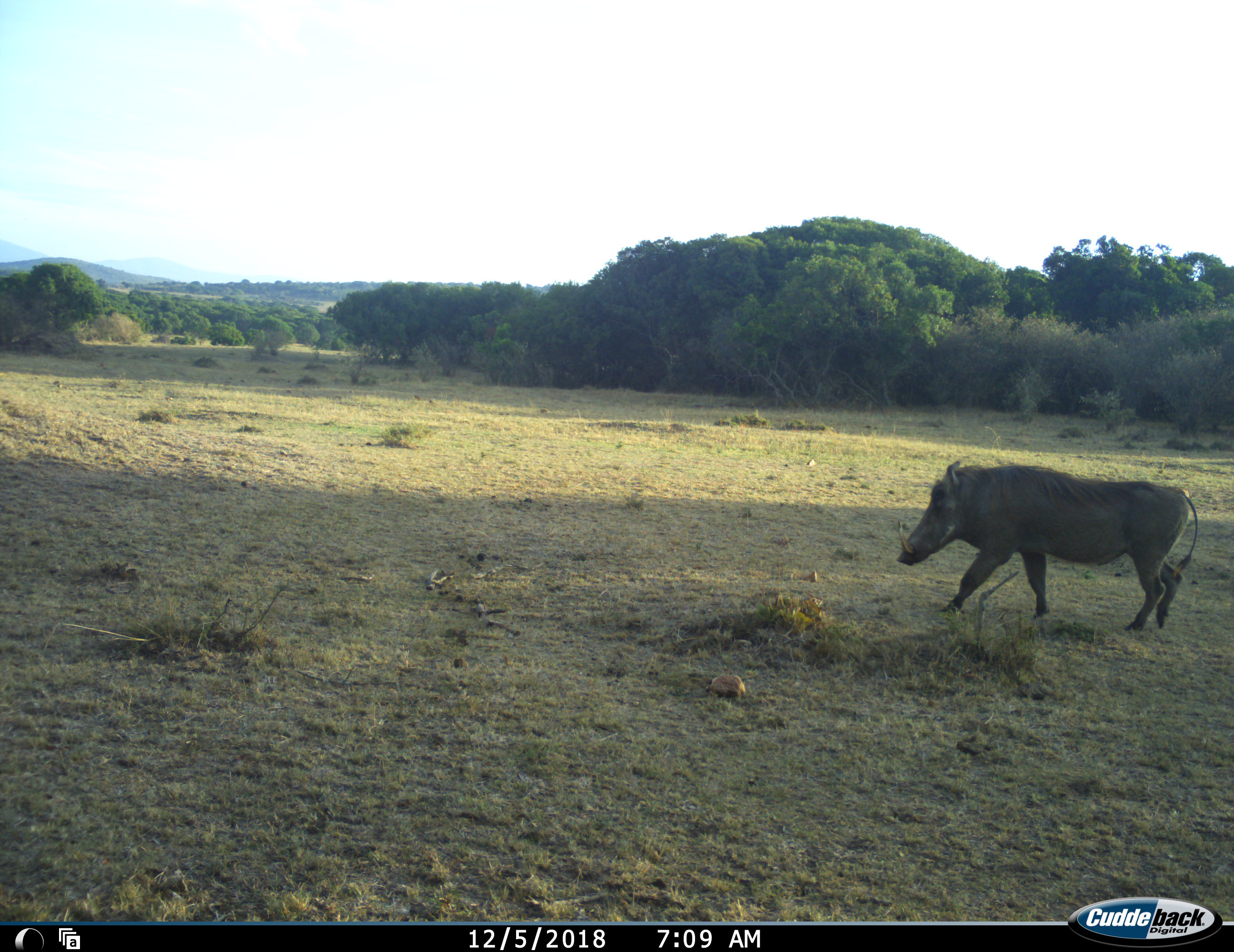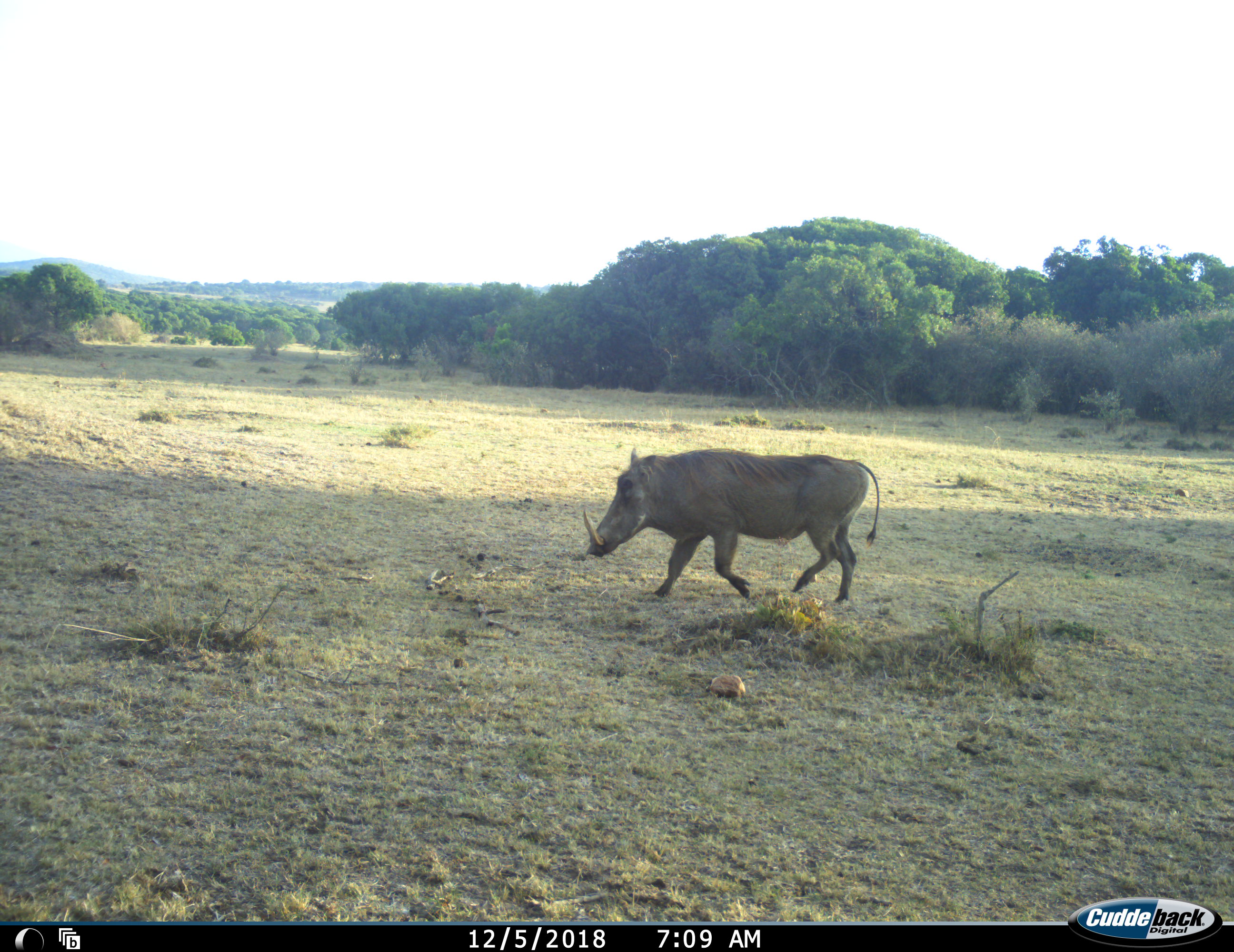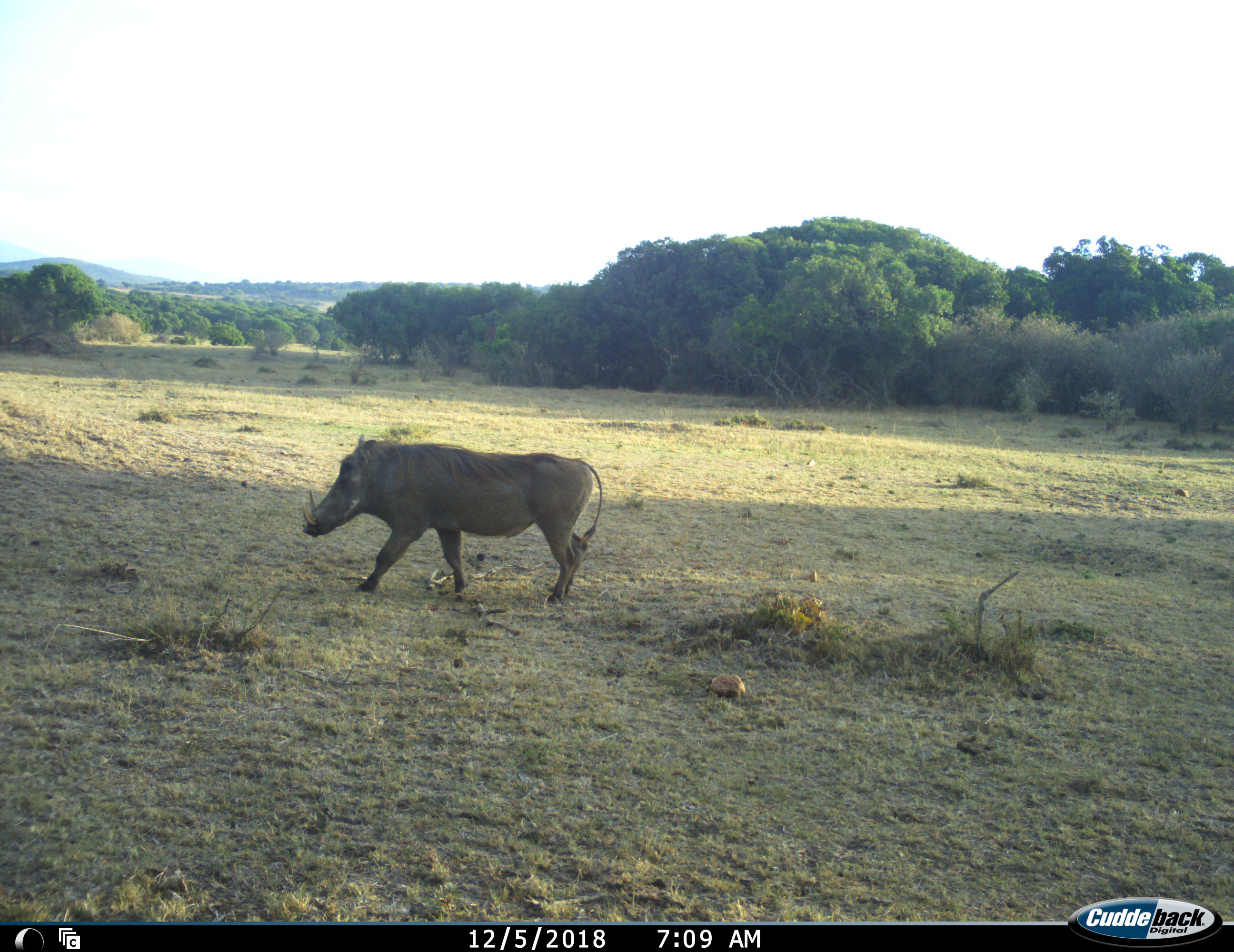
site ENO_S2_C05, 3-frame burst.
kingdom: Animalia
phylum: Chordata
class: Mammalia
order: Artiodactyla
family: Suidae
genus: Phacochoerus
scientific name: Phacochoerus africanus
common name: warthog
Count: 1.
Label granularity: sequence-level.